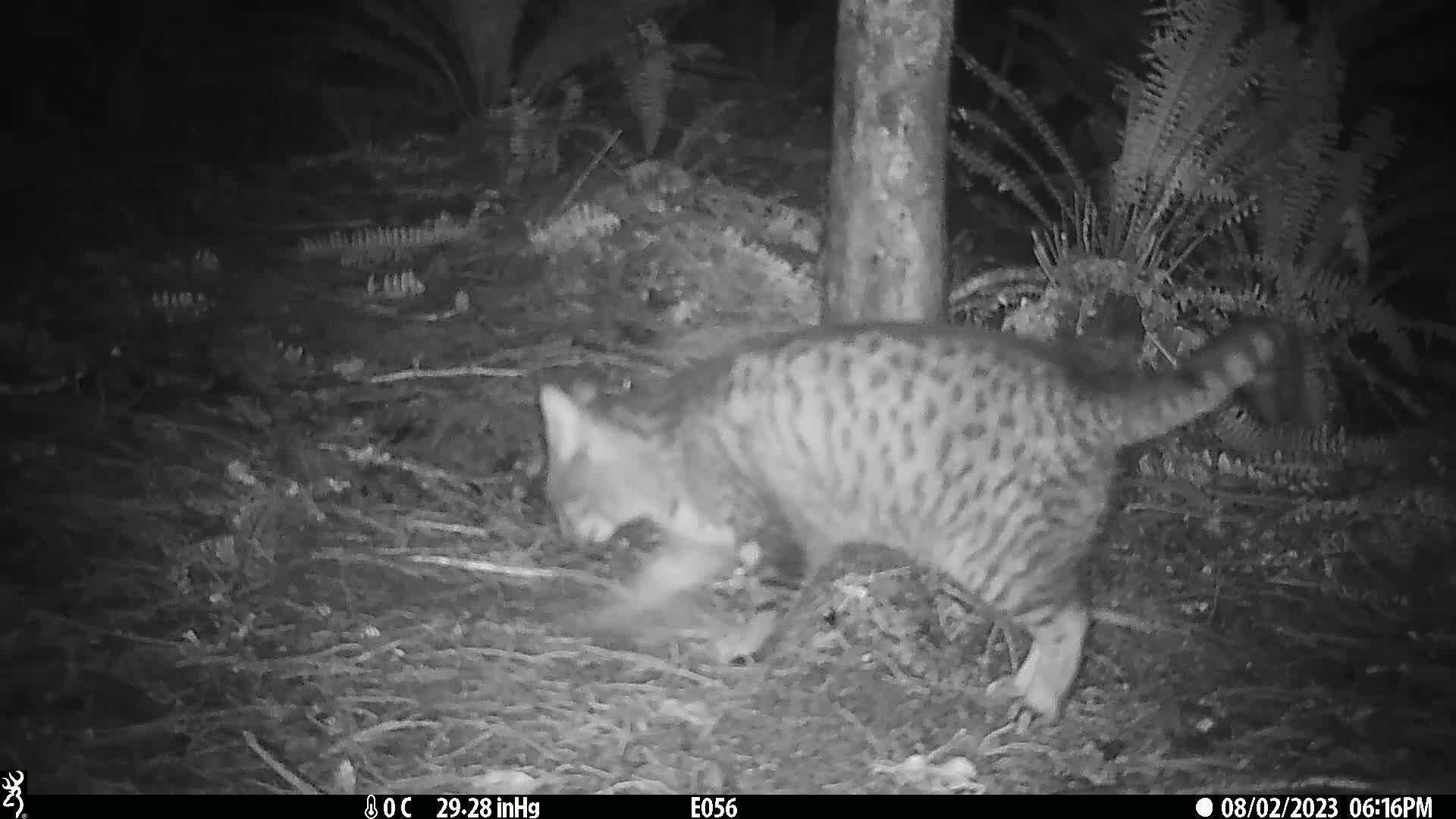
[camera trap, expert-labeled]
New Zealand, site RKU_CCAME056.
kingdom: Animalia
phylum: Chordata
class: Mammalia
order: Carnivora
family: Felidae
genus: Felis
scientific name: Felis catus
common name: domestic cat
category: cat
Cat (domestic cat) (Felis catus).